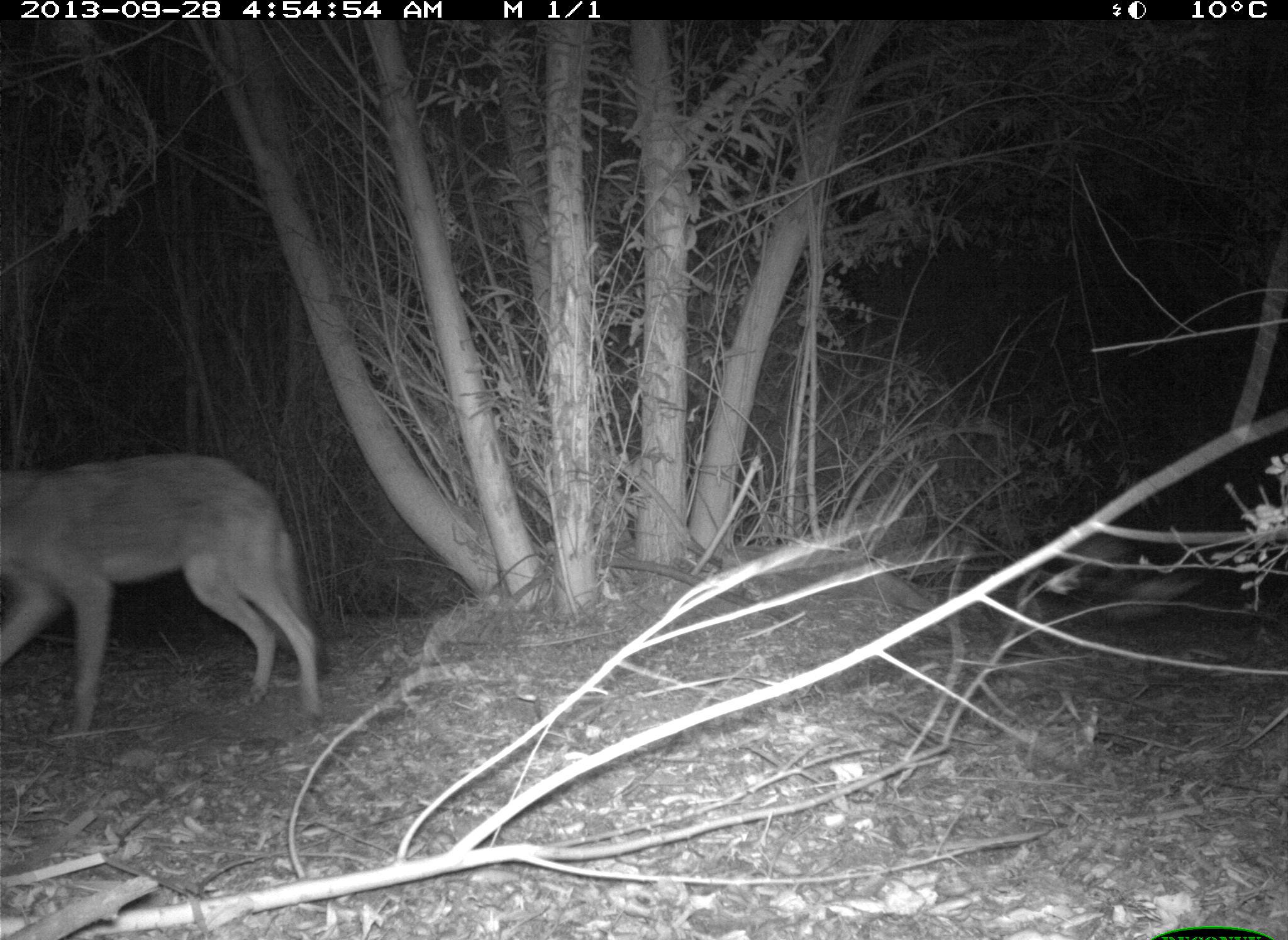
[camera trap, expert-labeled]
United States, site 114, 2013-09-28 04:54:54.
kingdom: Animalia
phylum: Chordata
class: Mammalia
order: Carnivora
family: Canidae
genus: Canis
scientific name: Canis latrans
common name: coyote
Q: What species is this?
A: Coyote (Canis latrans).